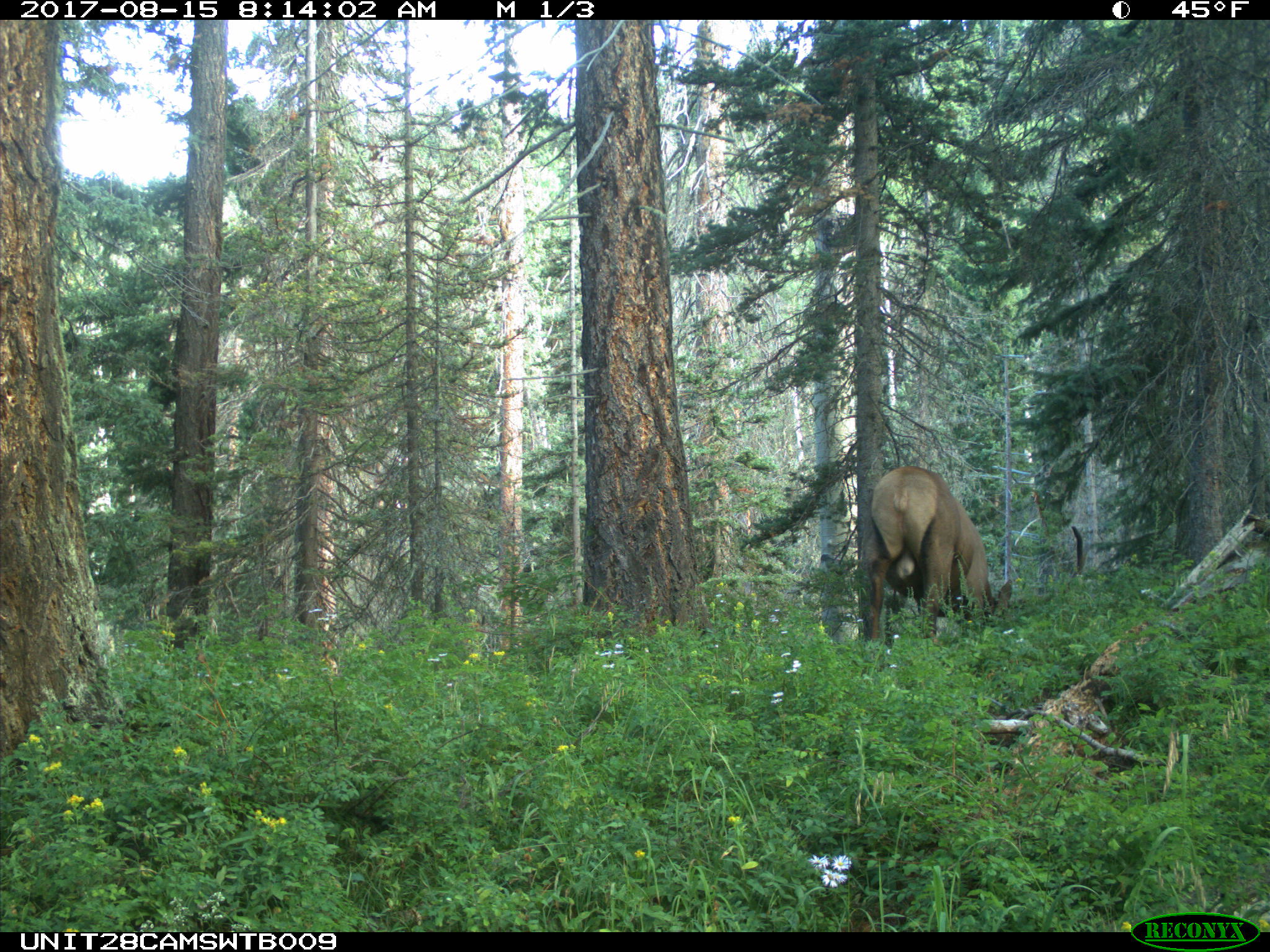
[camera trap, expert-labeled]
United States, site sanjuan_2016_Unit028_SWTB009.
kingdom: Animalia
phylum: Chordata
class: Mammalia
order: Artiodactyla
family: Cervidae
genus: Cervus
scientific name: Cervus elaphus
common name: red deer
Cervus elaphus (red deer).